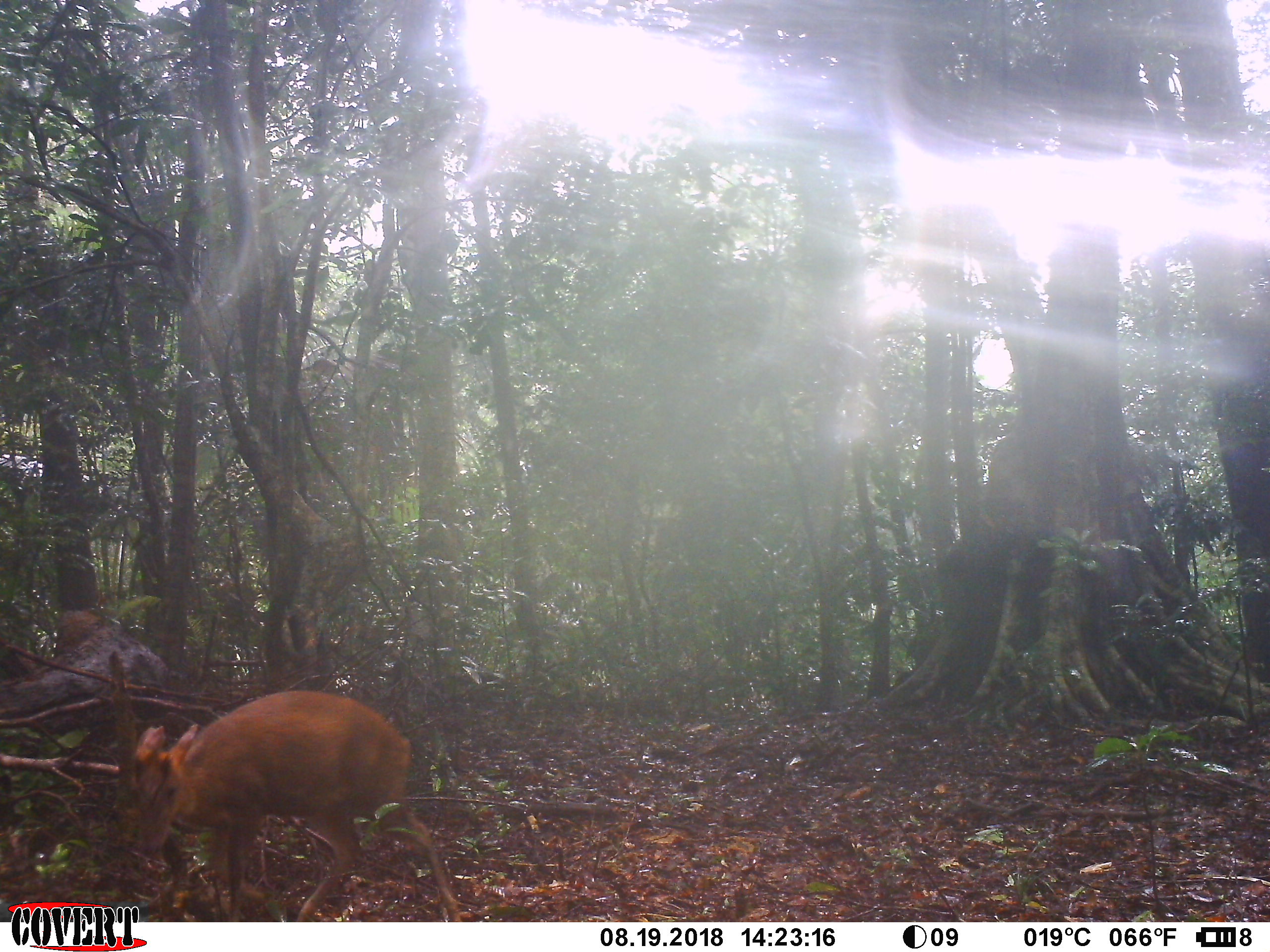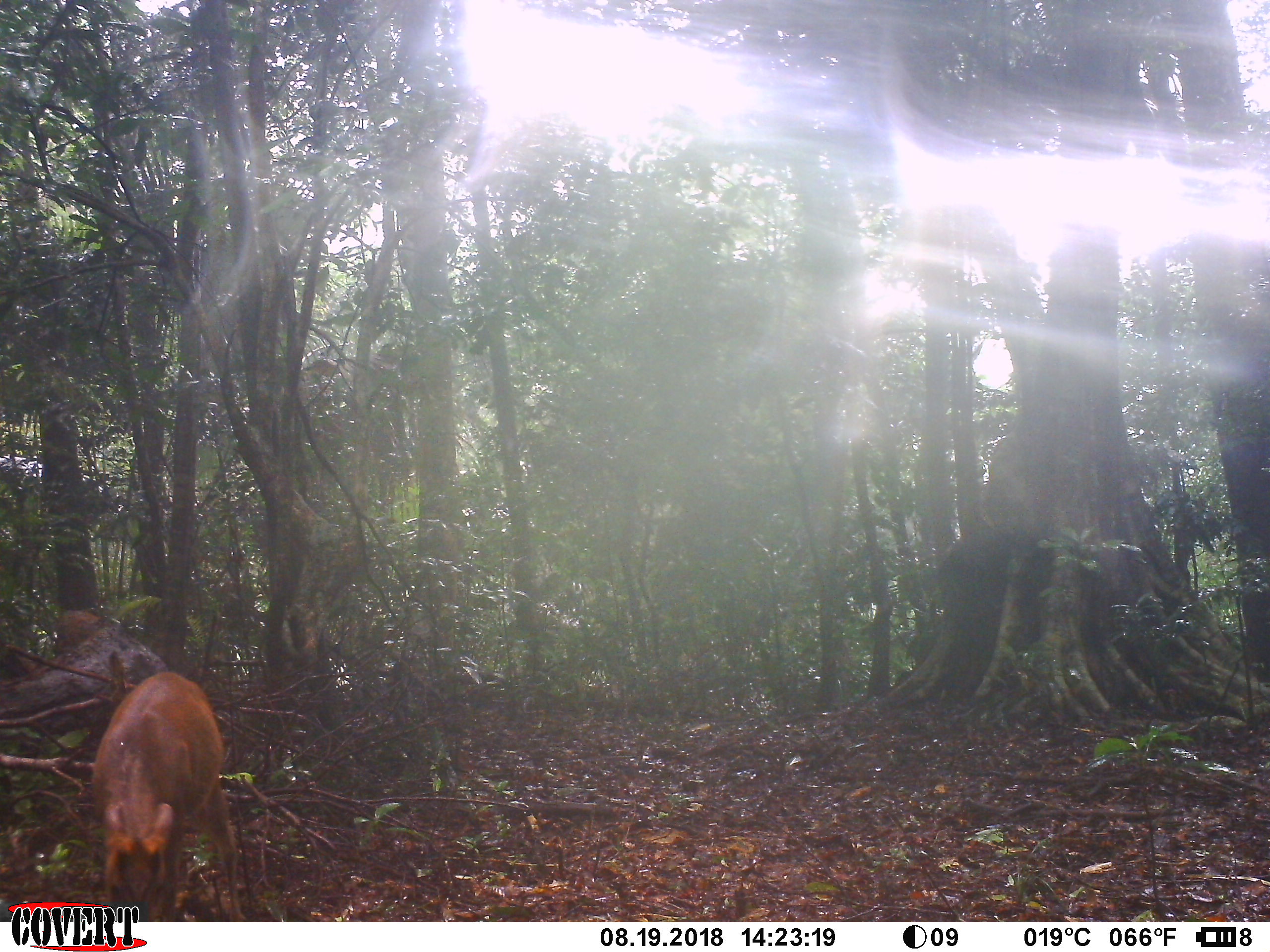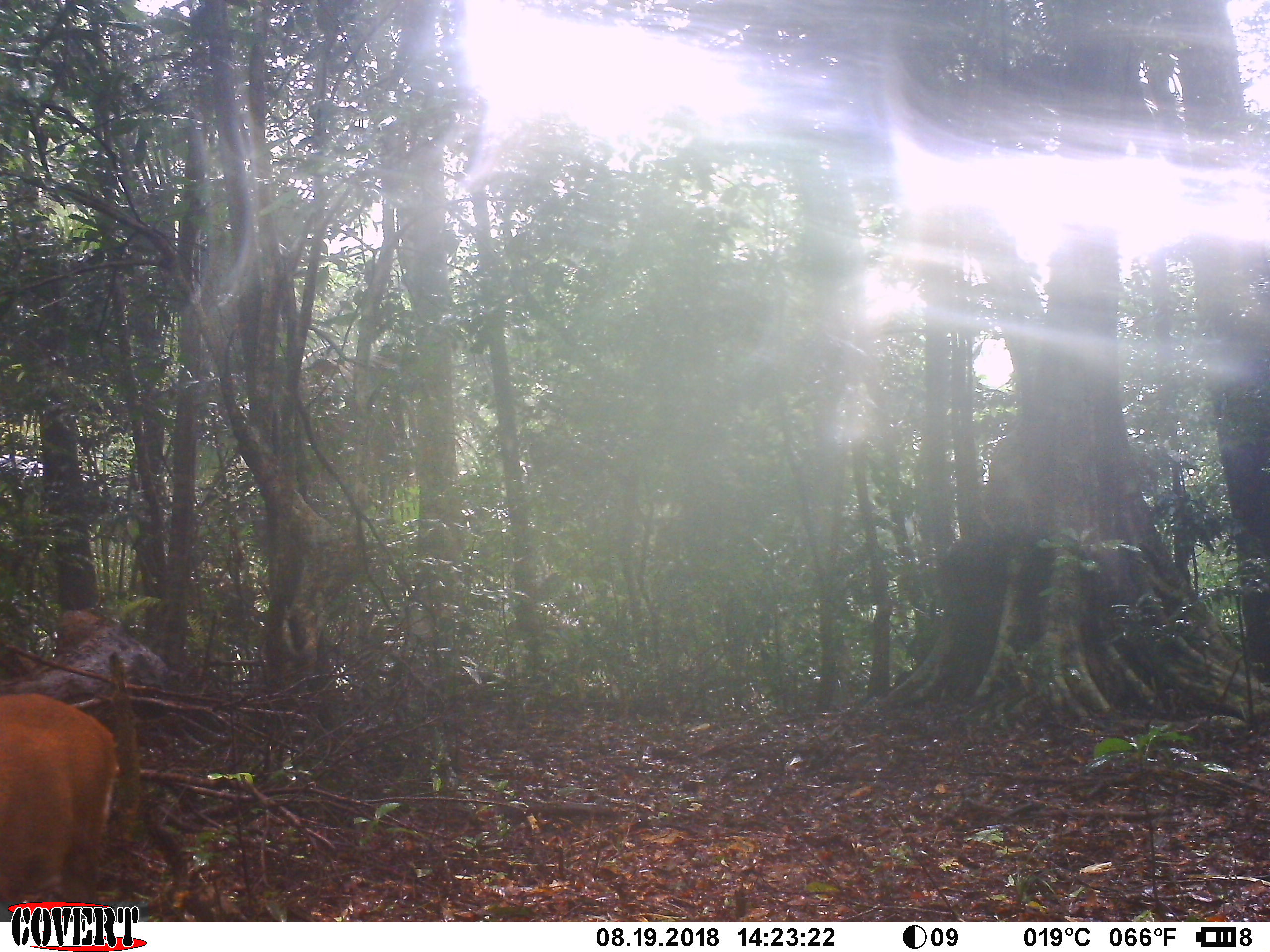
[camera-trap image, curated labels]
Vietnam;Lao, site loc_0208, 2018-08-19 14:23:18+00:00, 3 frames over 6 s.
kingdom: Animalia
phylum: Chordata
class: Mammalia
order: Artiodactyla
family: Cervidae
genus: Muntiacus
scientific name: Muntiacus rooseveltorum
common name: roosevelt's muntjac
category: roosevelts muntjac group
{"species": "roosevelts muntjac group (roosevelt's muntjac) (Muntiacus rooseveltorum)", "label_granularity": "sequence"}